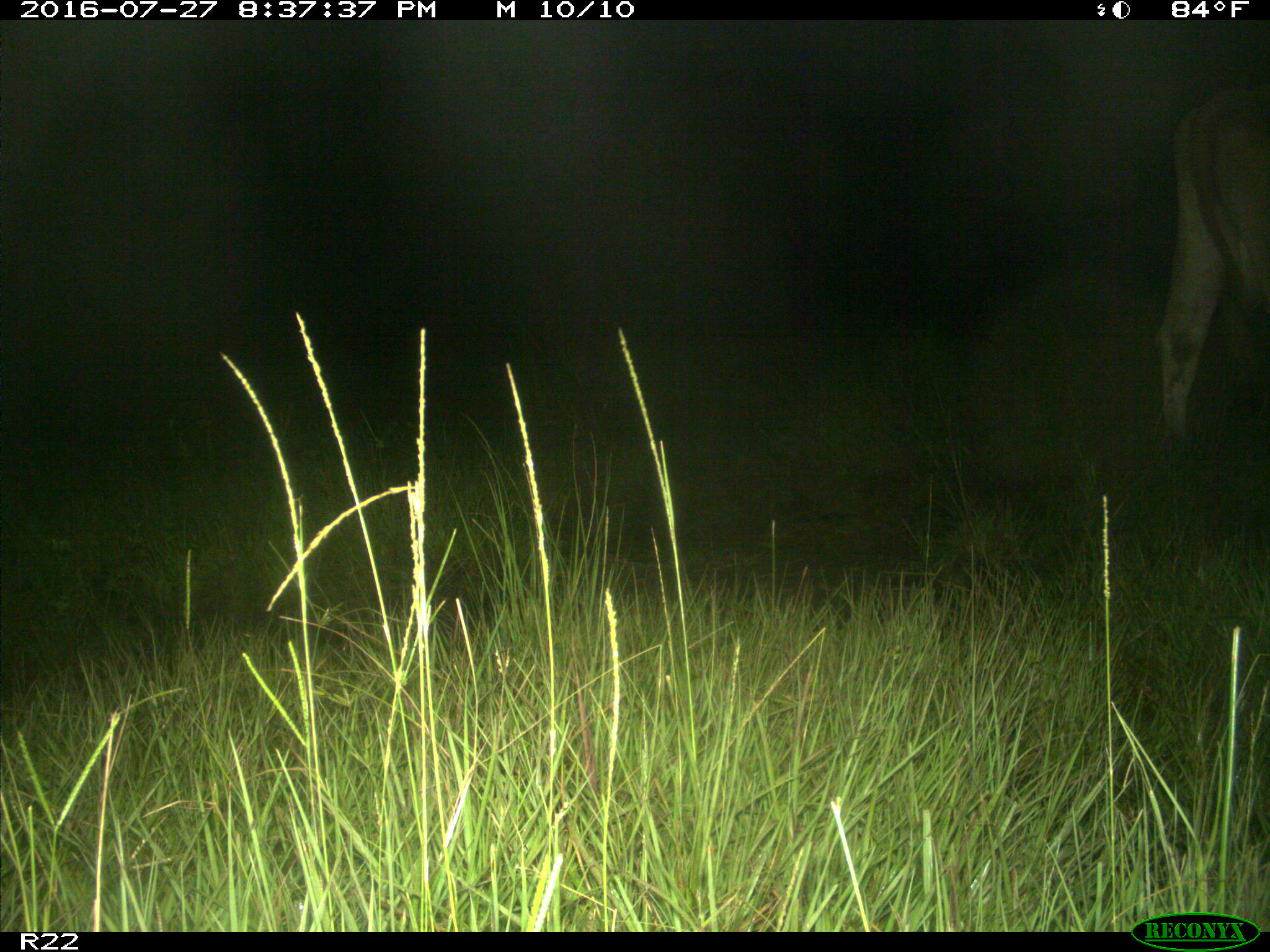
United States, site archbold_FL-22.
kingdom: Animalia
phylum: Chordata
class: Mammalia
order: Artiodactyla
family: Bovidae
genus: Bos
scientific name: Bos taurus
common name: domestic cow